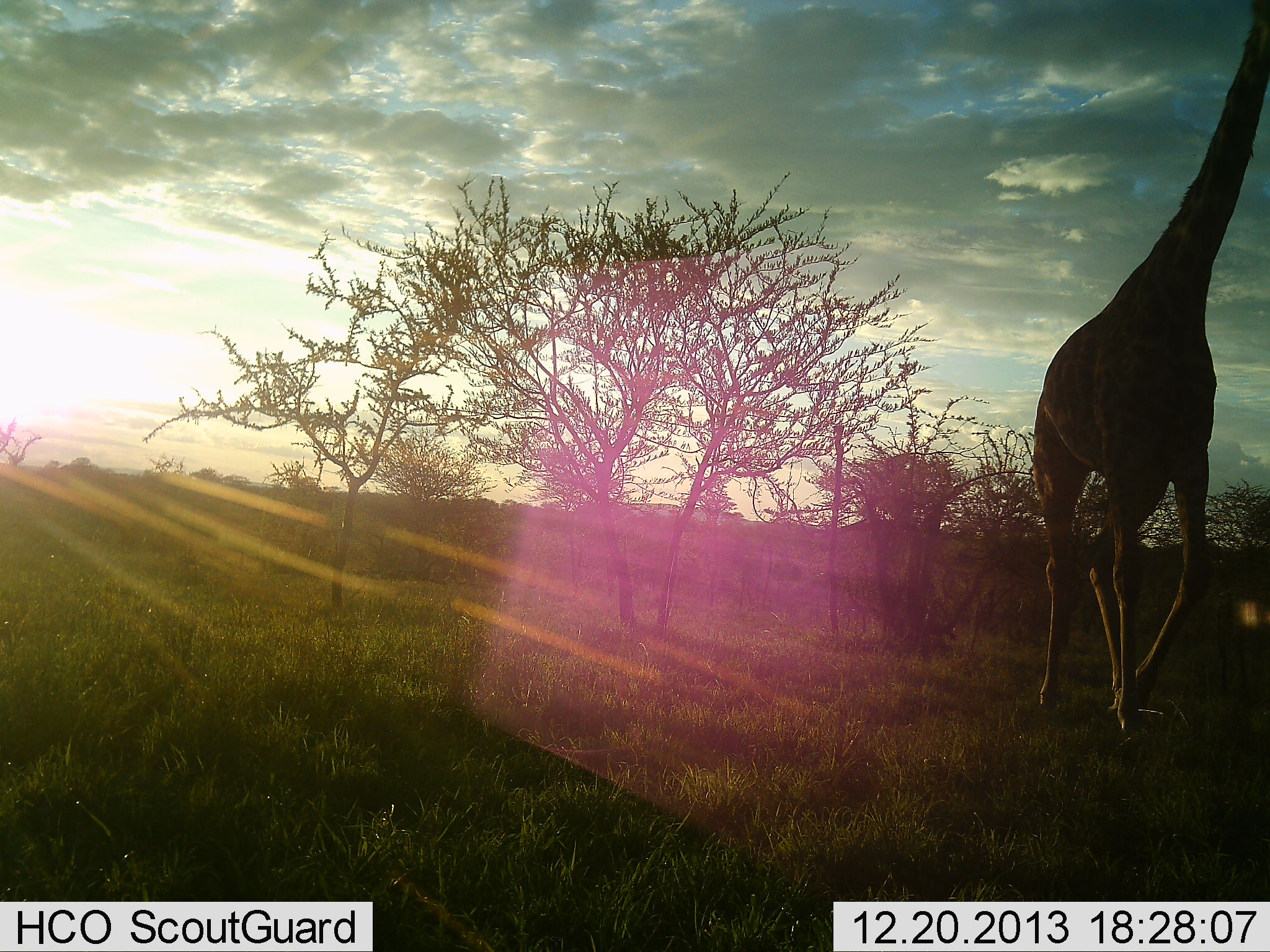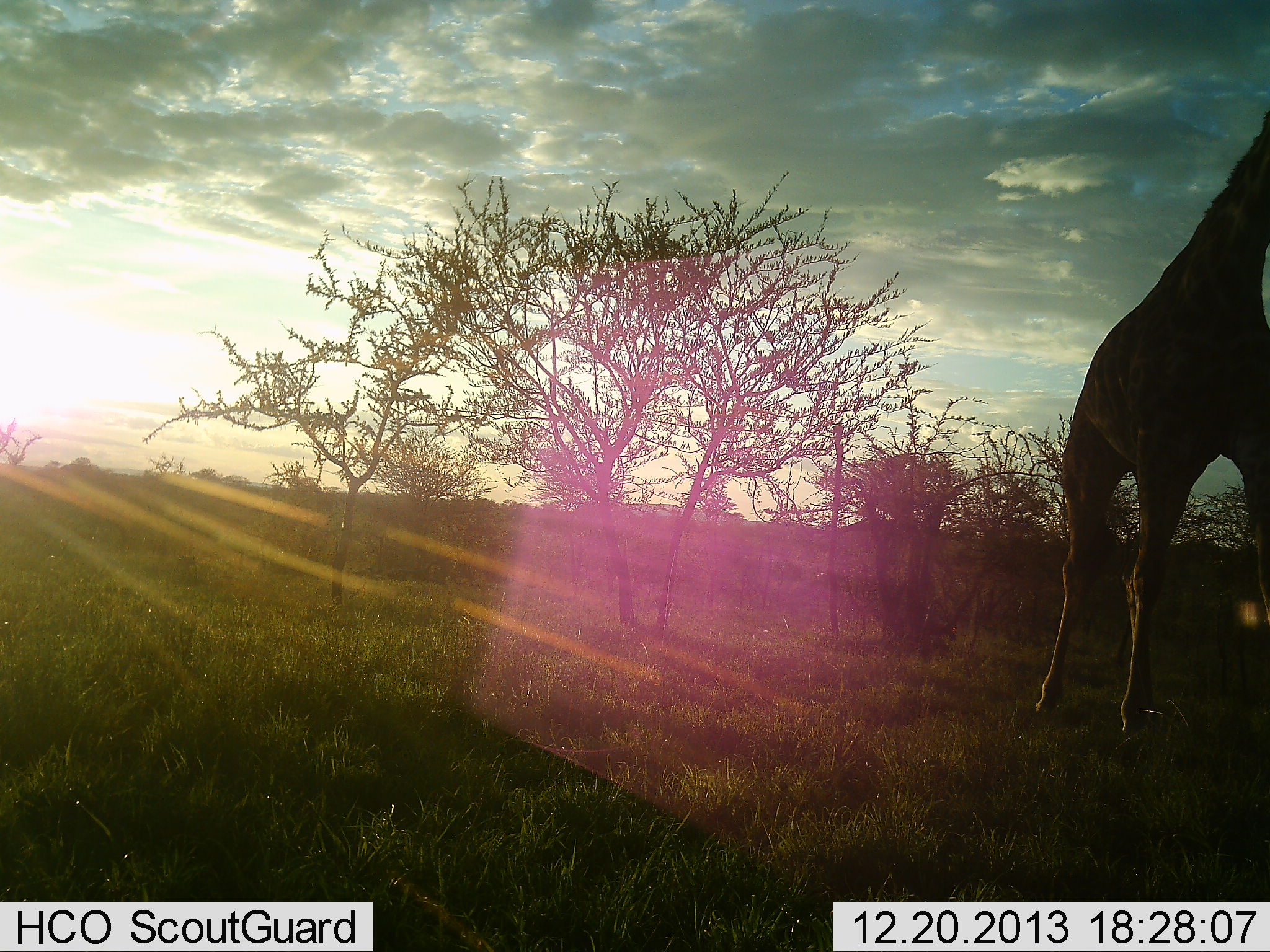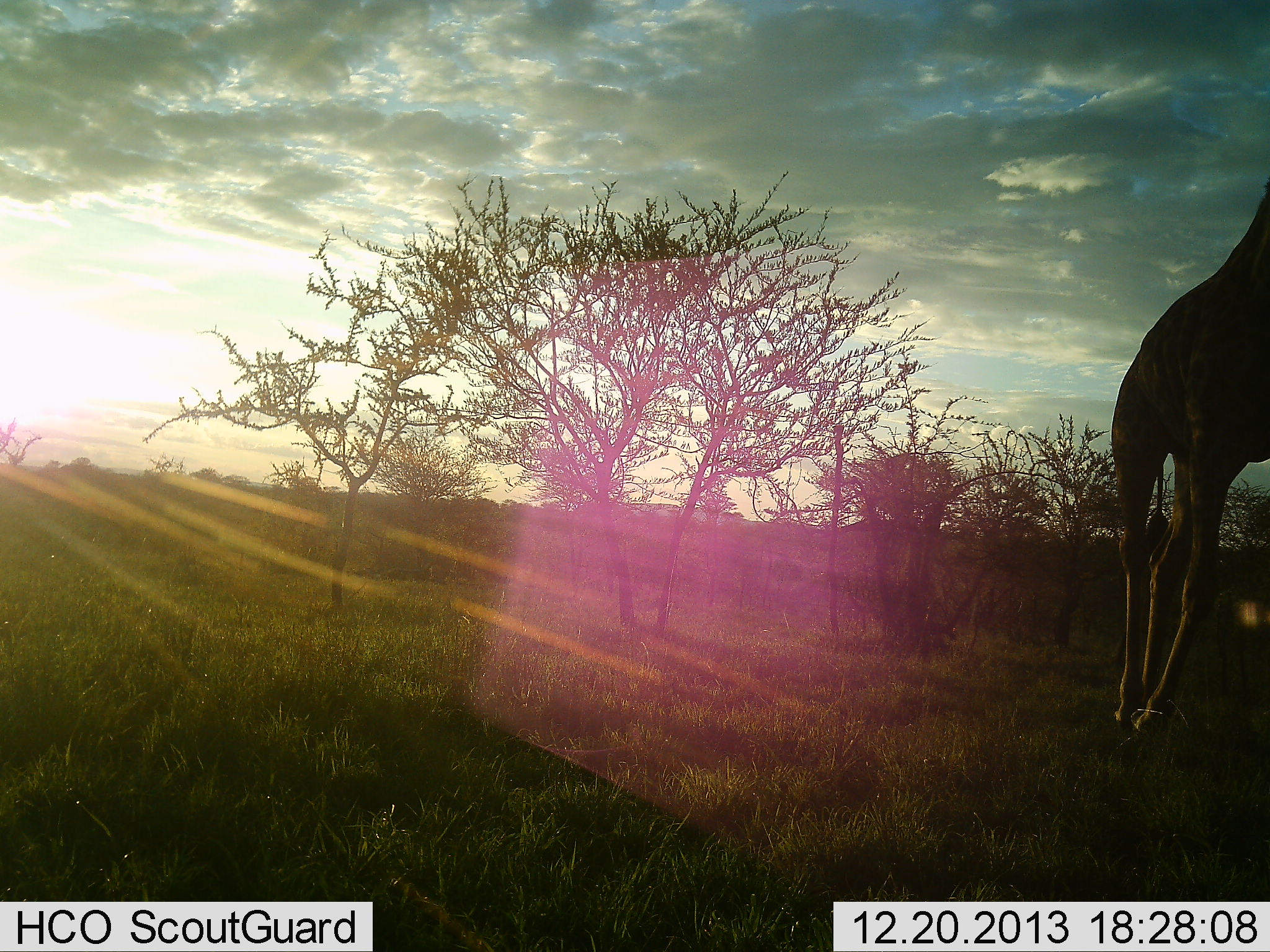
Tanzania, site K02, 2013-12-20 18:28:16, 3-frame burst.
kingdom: Animalia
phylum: Chordata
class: Mammalia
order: Artiodactyla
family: Giraffidae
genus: Giraffa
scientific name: Giraffa camelopardalis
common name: giraffe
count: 1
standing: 20%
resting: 0%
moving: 80%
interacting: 0%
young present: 0%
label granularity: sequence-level